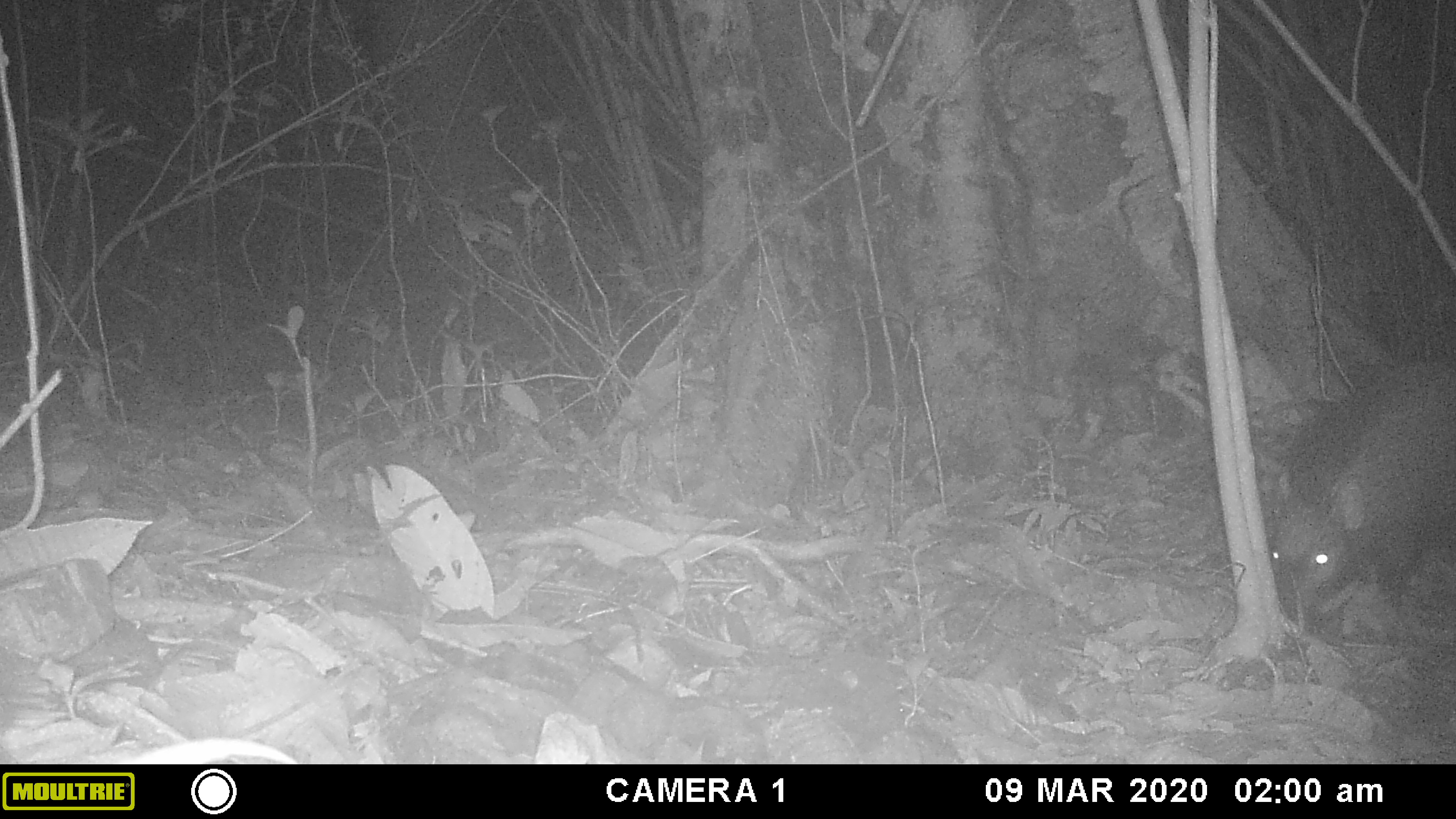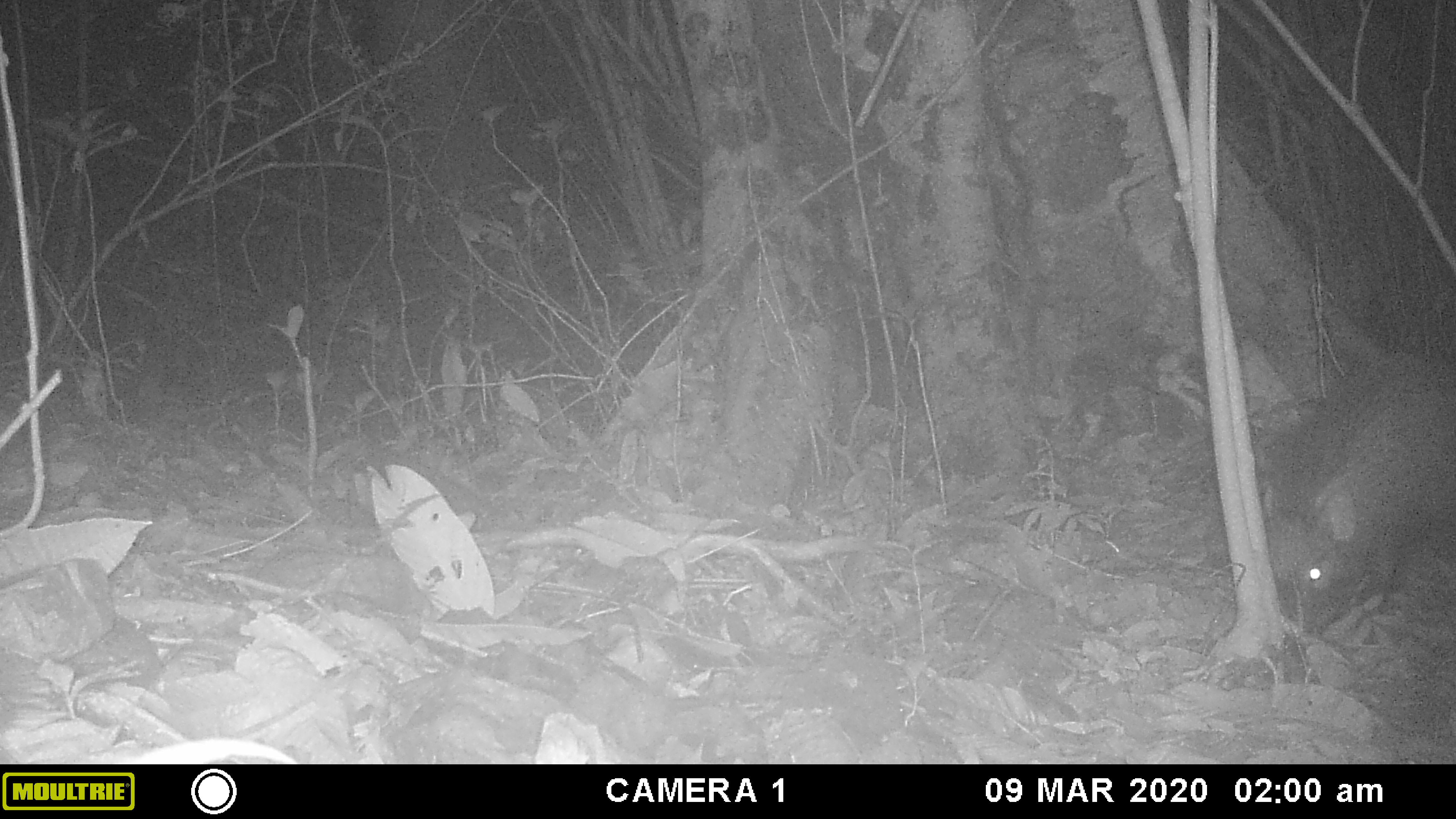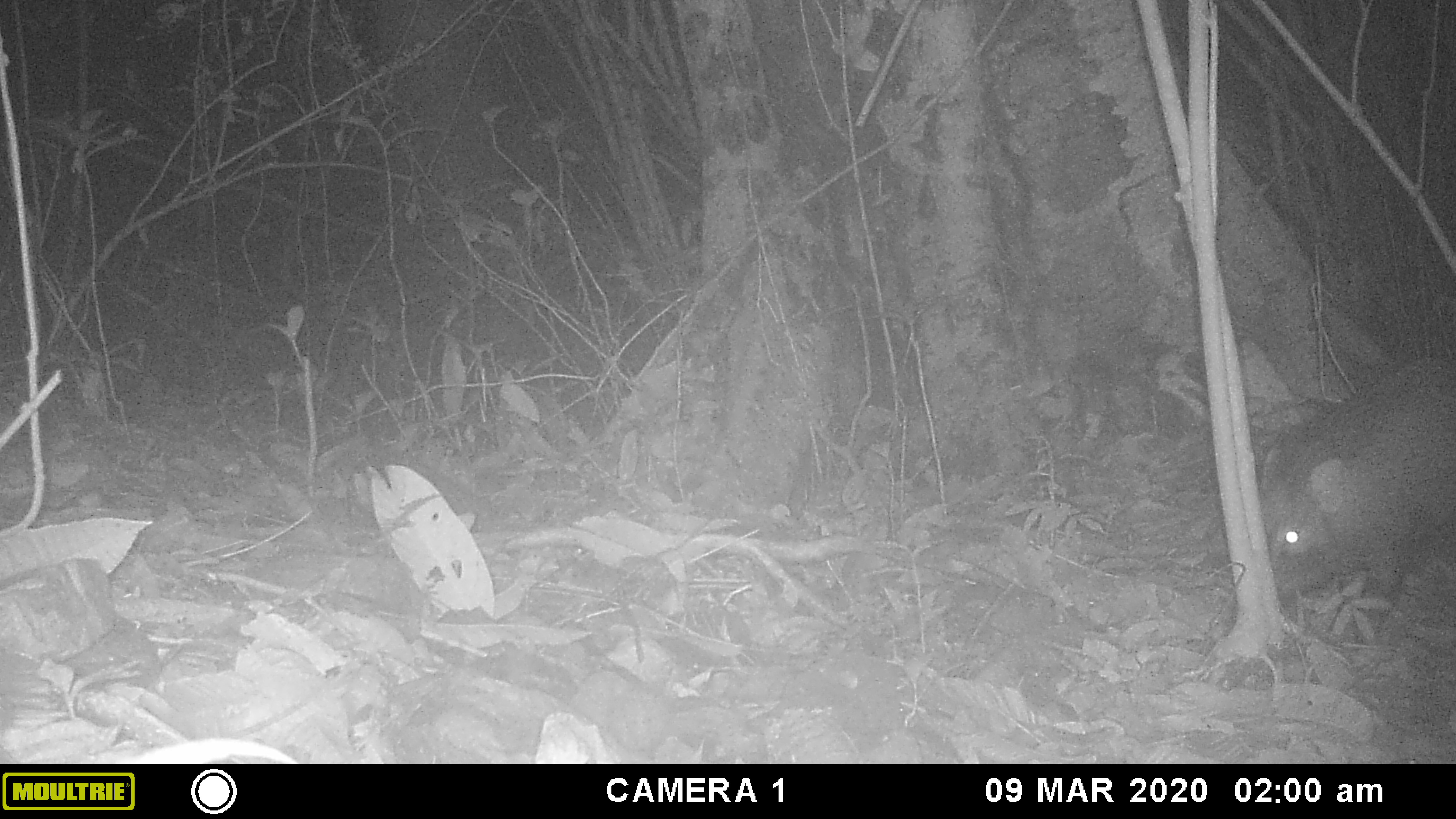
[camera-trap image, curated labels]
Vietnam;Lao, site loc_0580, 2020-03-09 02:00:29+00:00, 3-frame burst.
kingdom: Animalia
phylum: Chordata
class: Mammalia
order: Artiodactyla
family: Suidae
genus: Sus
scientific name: Sus scrofa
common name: eurasian wild pig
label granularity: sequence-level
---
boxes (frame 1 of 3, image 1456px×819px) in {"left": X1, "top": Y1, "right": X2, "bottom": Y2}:
eurasian wild pig: {"left": 1262, "top": 353, "right": 1456, "bottom": 630}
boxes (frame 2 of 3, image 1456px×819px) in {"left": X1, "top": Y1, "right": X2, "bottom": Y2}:
eurasian wild pig: {"left": 1256, "top": 349, "right": 1456, "bottom": 644}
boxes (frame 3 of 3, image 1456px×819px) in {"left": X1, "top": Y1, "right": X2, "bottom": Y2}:
eurasian wild pig: {"left": 1254, "top": 352, "right": 1456, "bottom": 648}